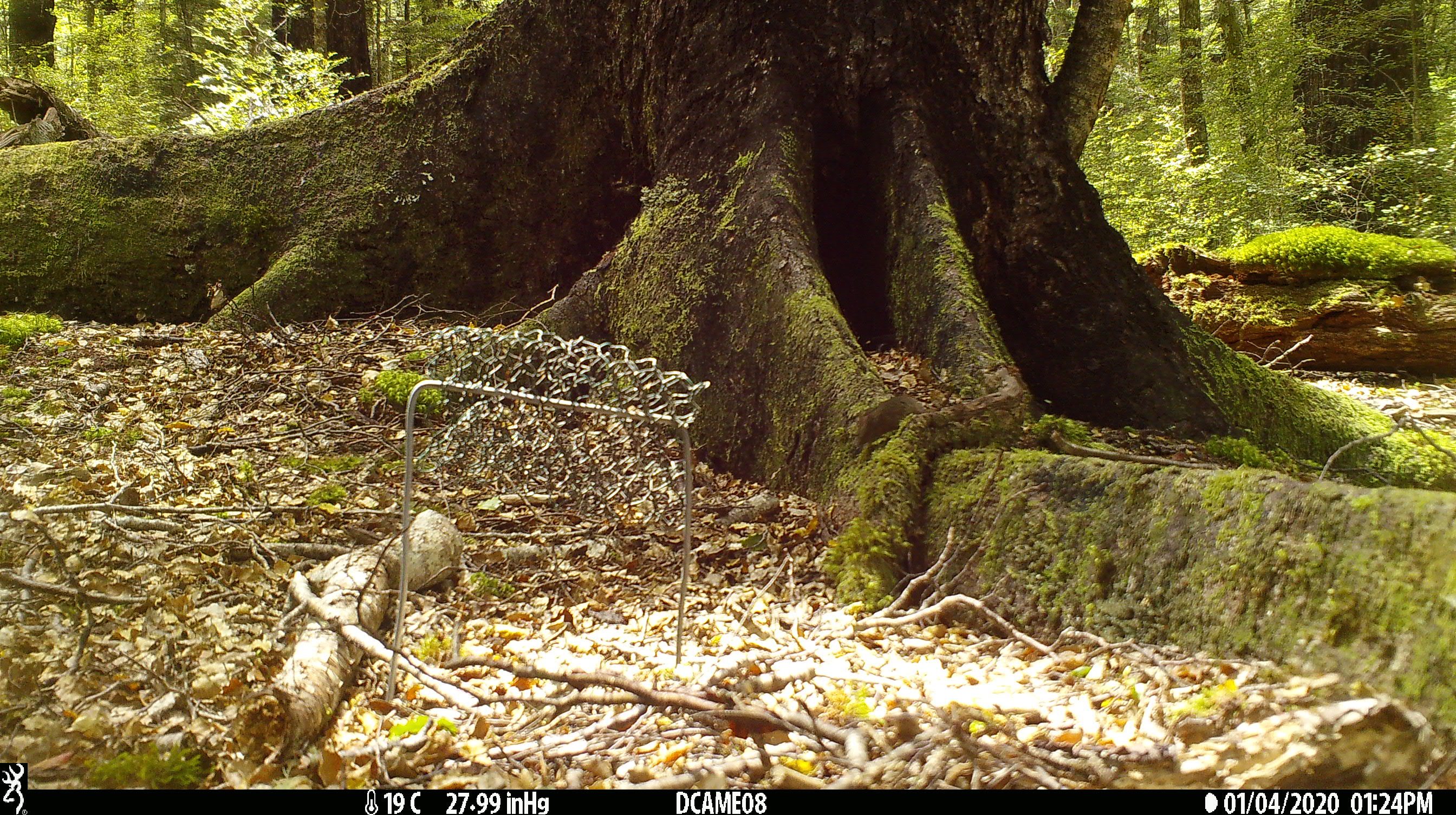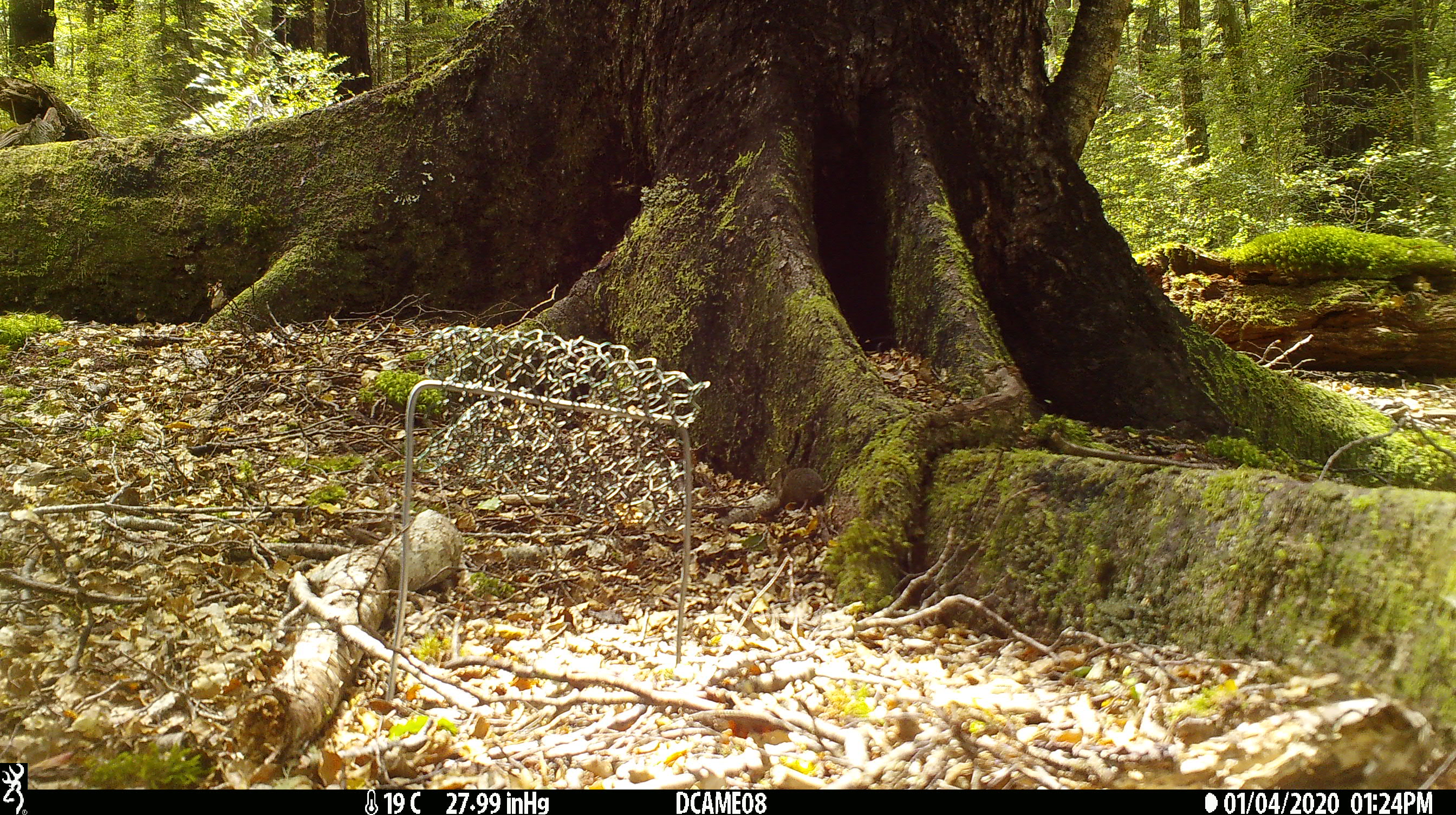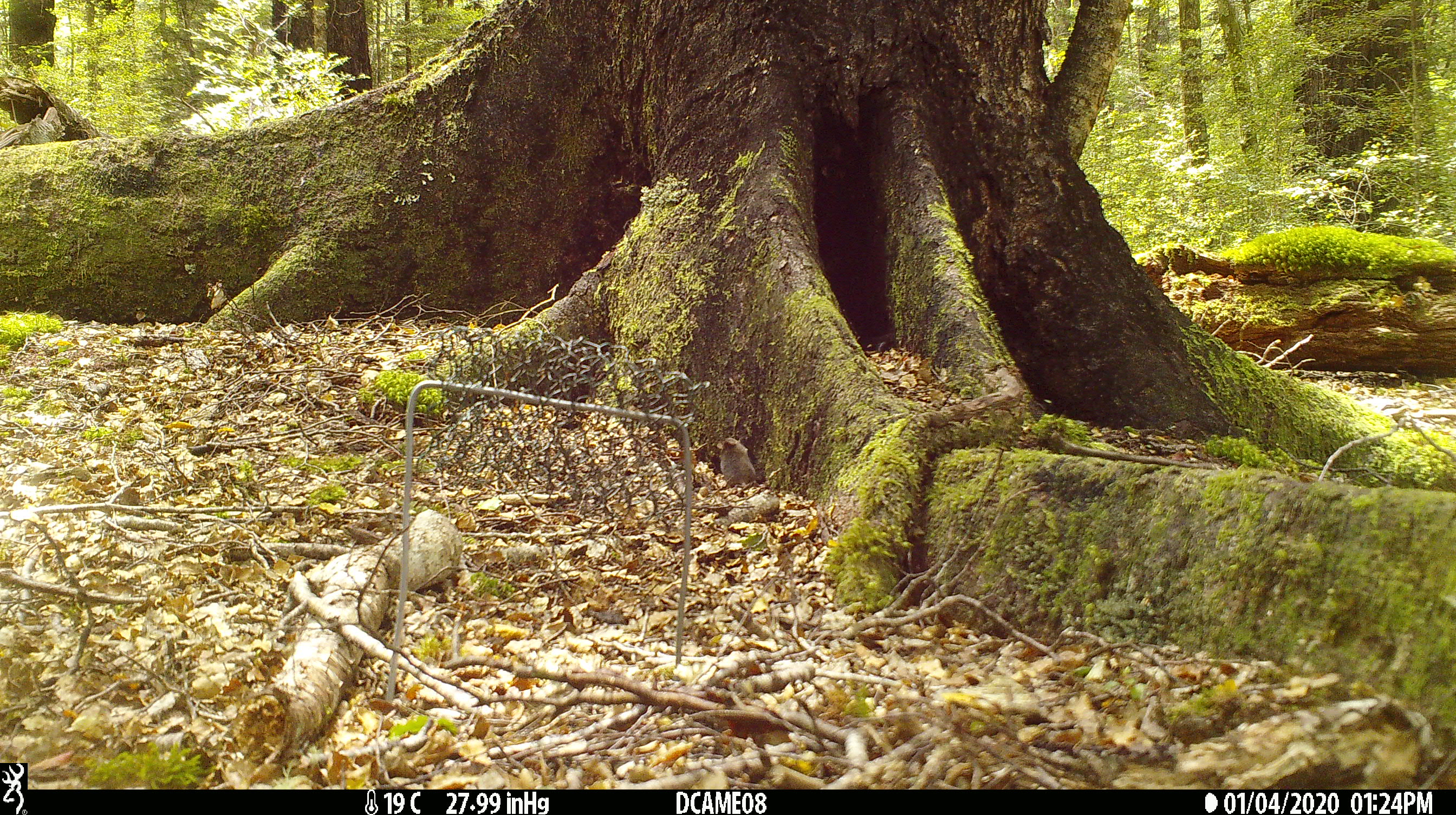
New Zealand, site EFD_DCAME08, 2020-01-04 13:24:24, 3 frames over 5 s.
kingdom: Animalia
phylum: Chordata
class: Mammalia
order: Rodentia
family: Muridae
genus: Mus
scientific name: Mus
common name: mouse